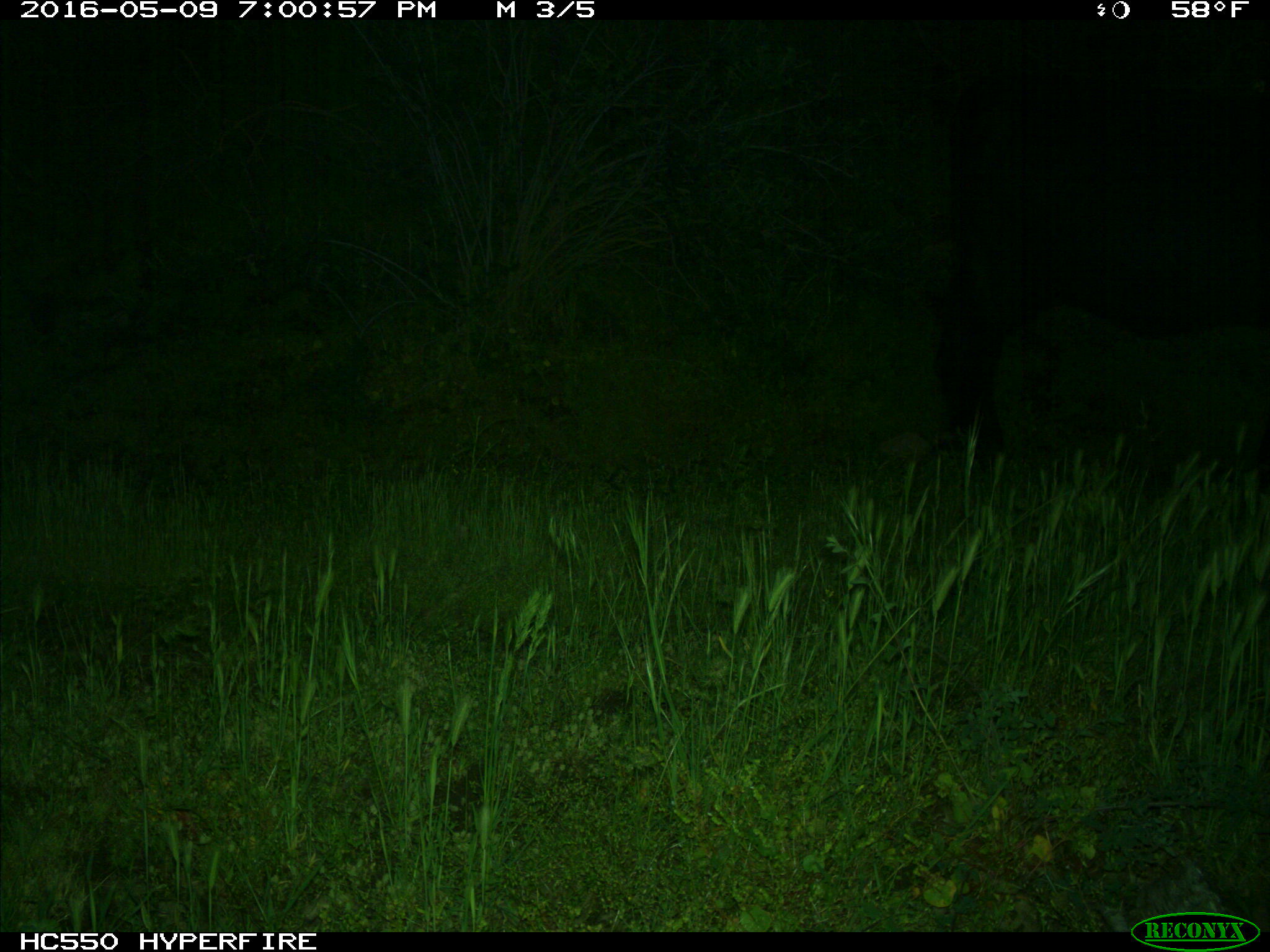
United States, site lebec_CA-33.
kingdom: Animalia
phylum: Chordata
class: Mammalia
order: Artiodactyla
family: Bovidae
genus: Bos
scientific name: Bos taurus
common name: domestic cow